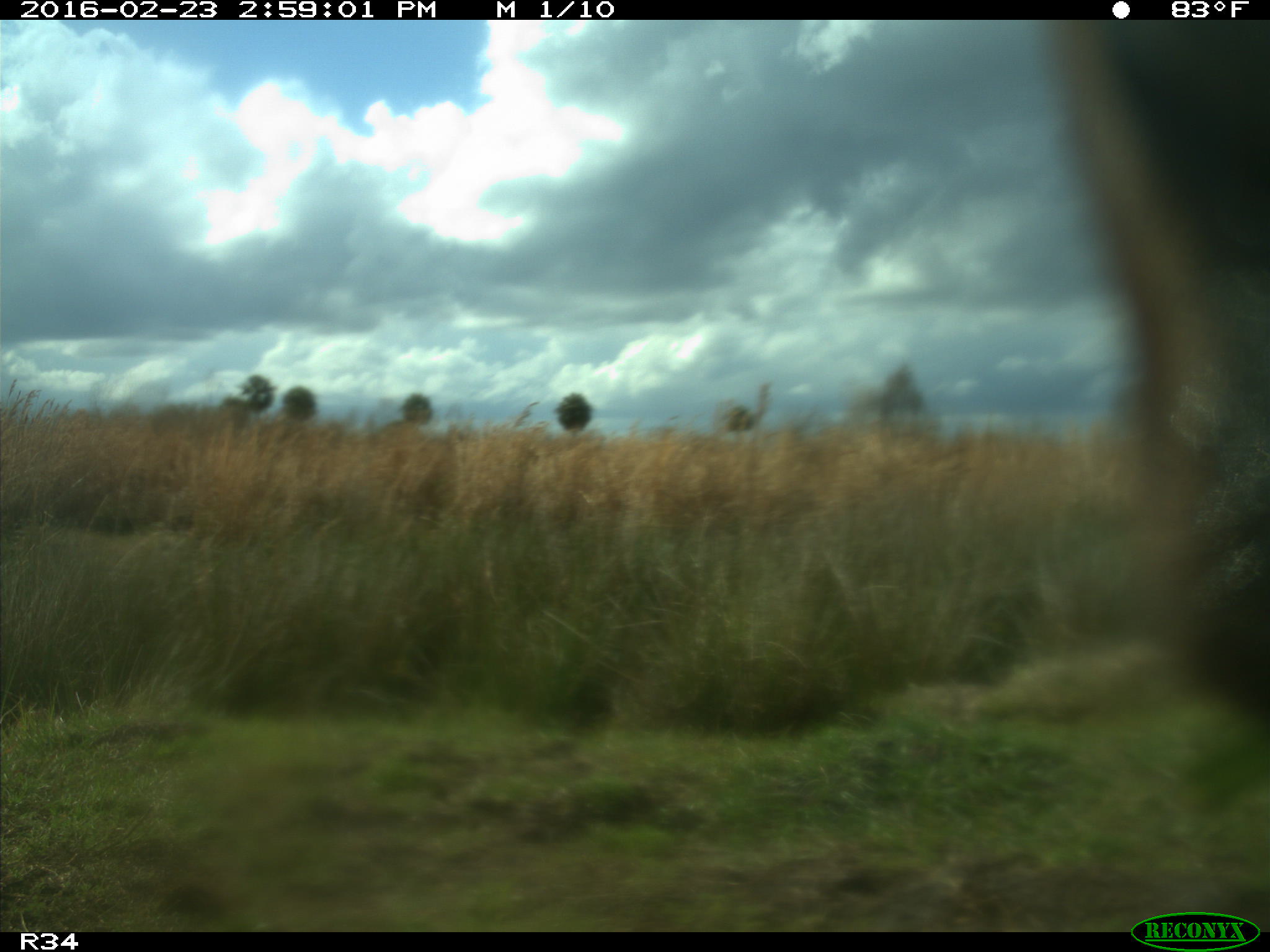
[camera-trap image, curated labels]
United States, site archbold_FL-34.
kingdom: Animalia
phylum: Chordata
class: Mammalia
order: Artiodactyla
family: Bovidae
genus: Bos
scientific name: Bos taurus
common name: domestic cow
Bos taurus (domestic cow).